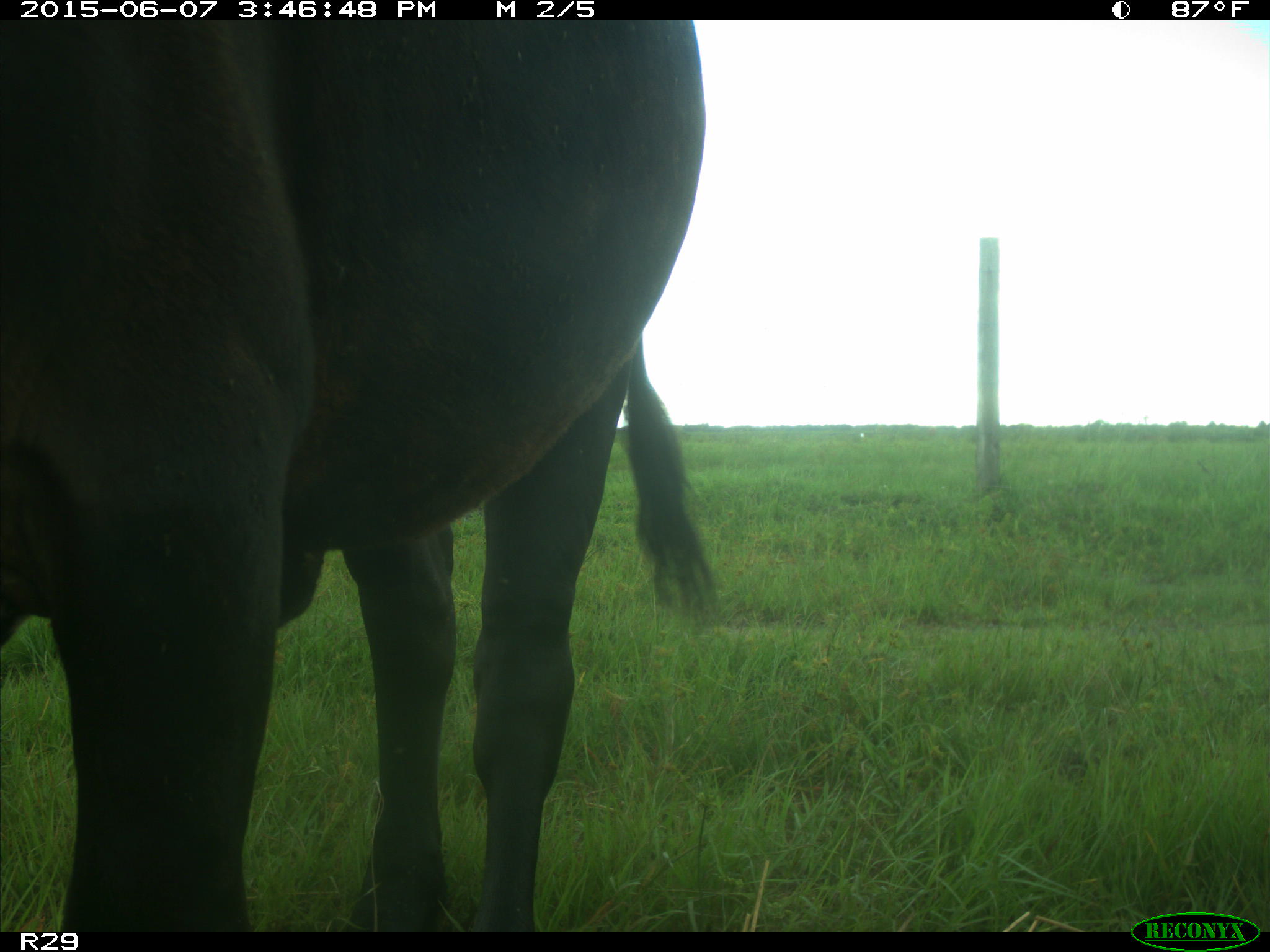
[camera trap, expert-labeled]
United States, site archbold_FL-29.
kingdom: Animalia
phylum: Chordata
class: Mammalia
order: Artiodactyla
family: Bovidae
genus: Bos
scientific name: Bos taurus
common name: domestic cow